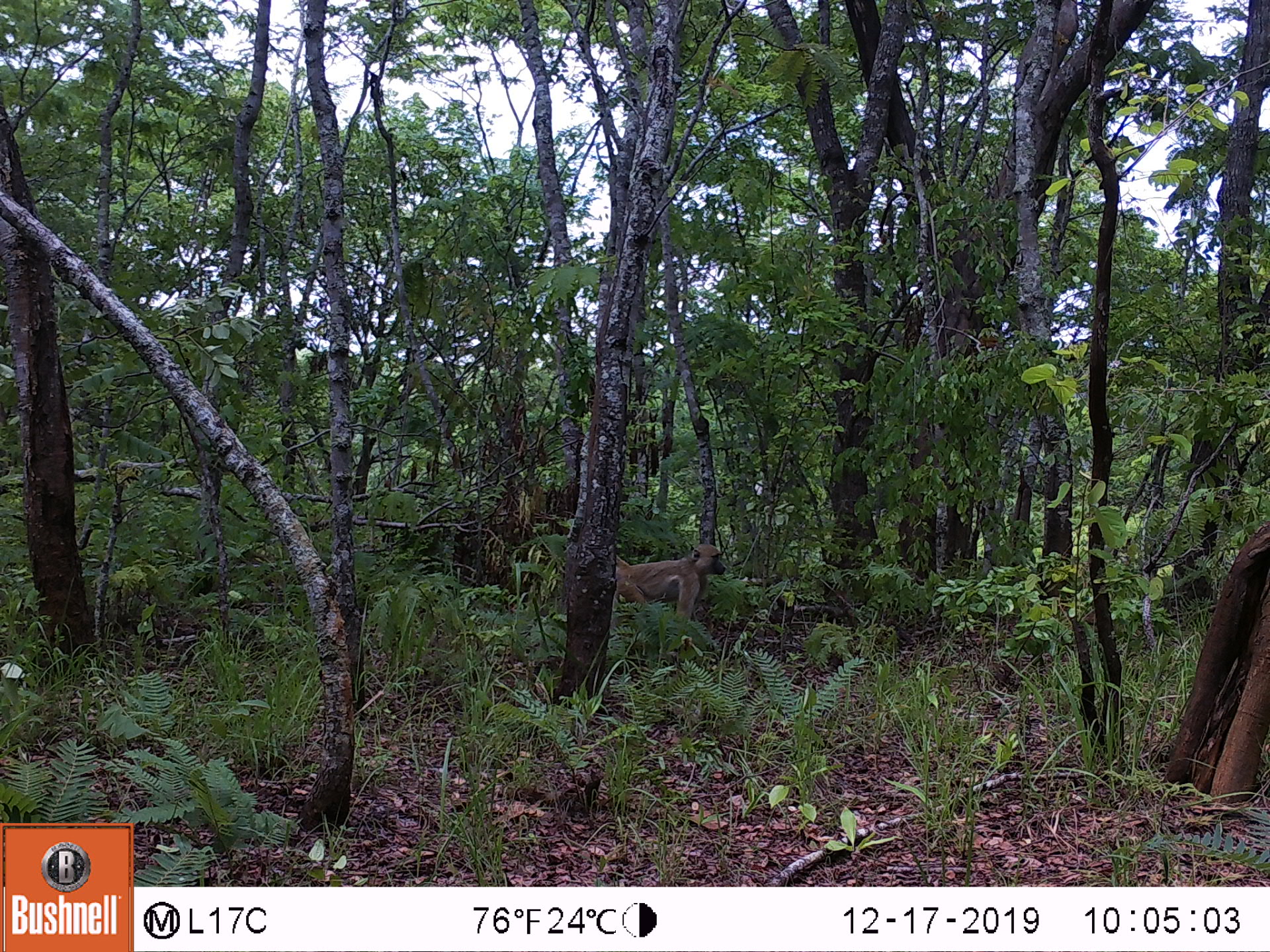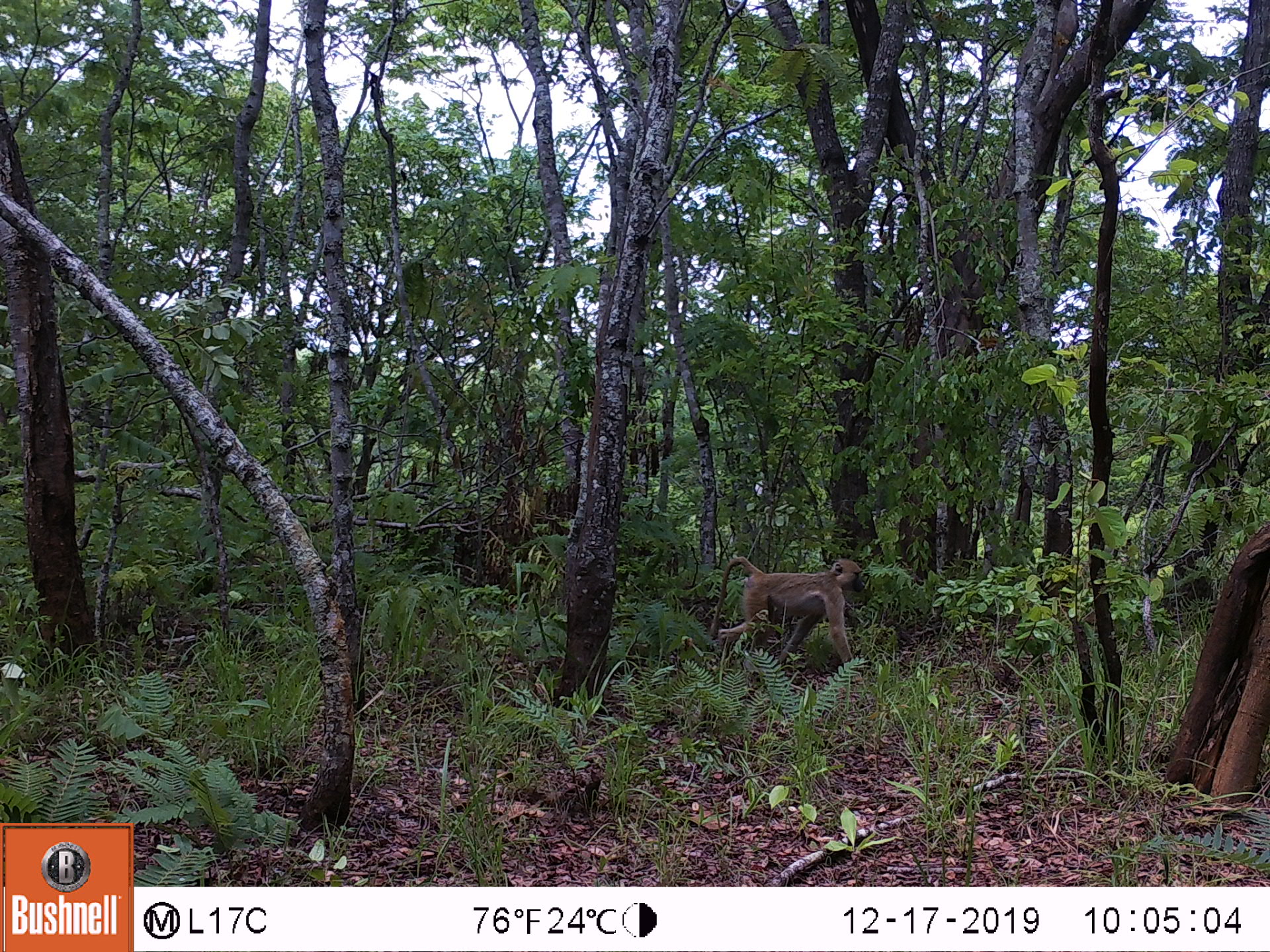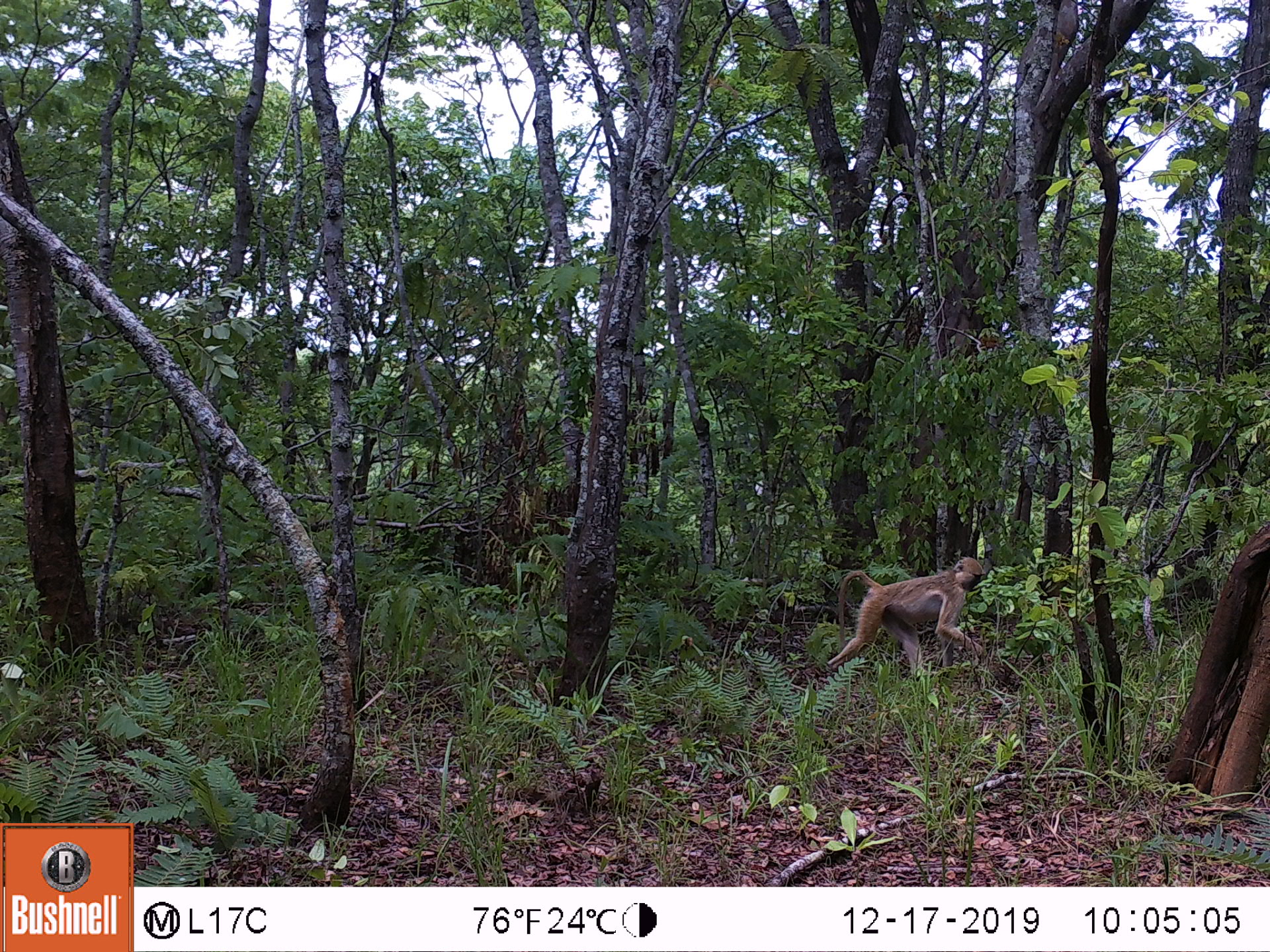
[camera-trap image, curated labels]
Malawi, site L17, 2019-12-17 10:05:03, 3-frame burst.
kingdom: Animalia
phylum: Chordata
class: Mammalia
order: Primates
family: Cercopithecidae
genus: Papio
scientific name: Papio cynocephalus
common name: yellow baboon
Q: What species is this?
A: Yellow baboon (Papio cynocephalus).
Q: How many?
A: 1.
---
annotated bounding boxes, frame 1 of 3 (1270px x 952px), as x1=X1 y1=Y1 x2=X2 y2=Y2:
yellow baboon: x1=605 y1=543 x2=730 y2=651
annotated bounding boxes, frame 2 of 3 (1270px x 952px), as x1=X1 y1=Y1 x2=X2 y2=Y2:
yellow baboon: x1=713 y1=550 x2=865 y2=671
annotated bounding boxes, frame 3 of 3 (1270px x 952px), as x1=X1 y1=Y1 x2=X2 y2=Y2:
yellow baboon: x1=821 y1=555 x2=1000 y2=688